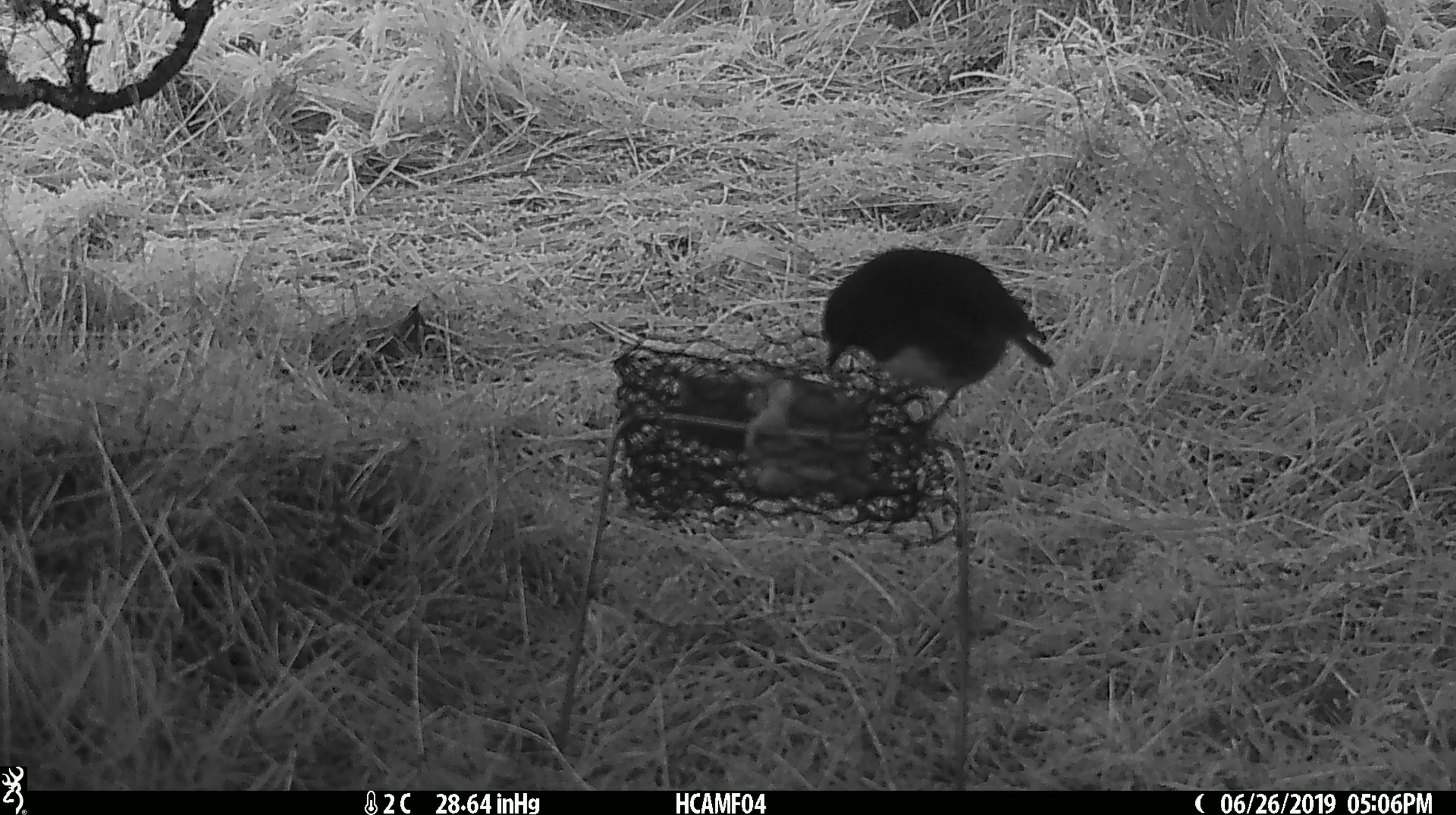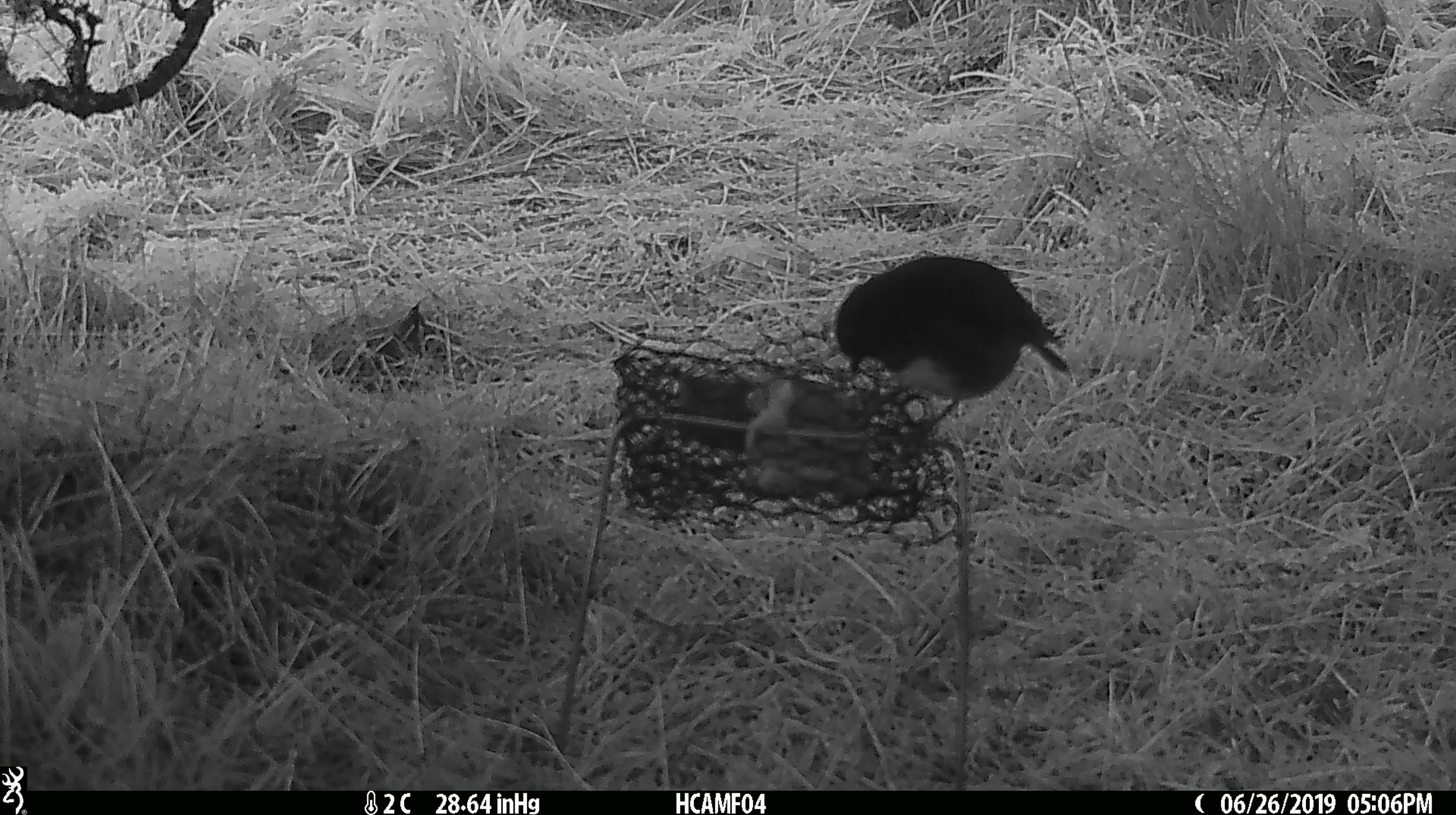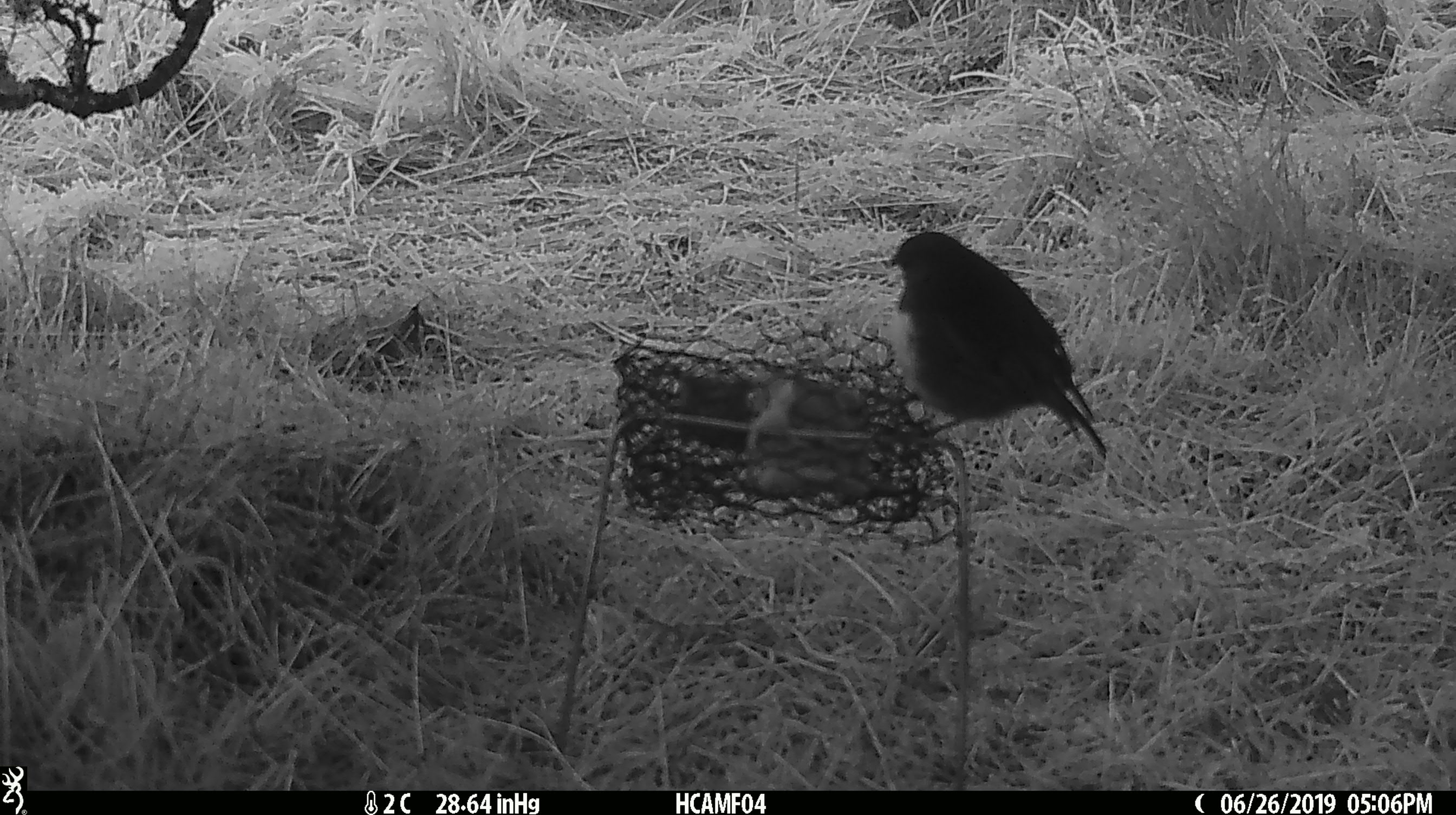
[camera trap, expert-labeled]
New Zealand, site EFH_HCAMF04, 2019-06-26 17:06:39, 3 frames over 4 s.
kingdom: Animalia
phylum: Chordata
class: Aves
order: Passeriformes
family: Petroicidae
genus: Petroica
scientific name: Petroica australis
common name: new zealand robin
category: robin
Robin (new zealand robin) (Petroica australis).